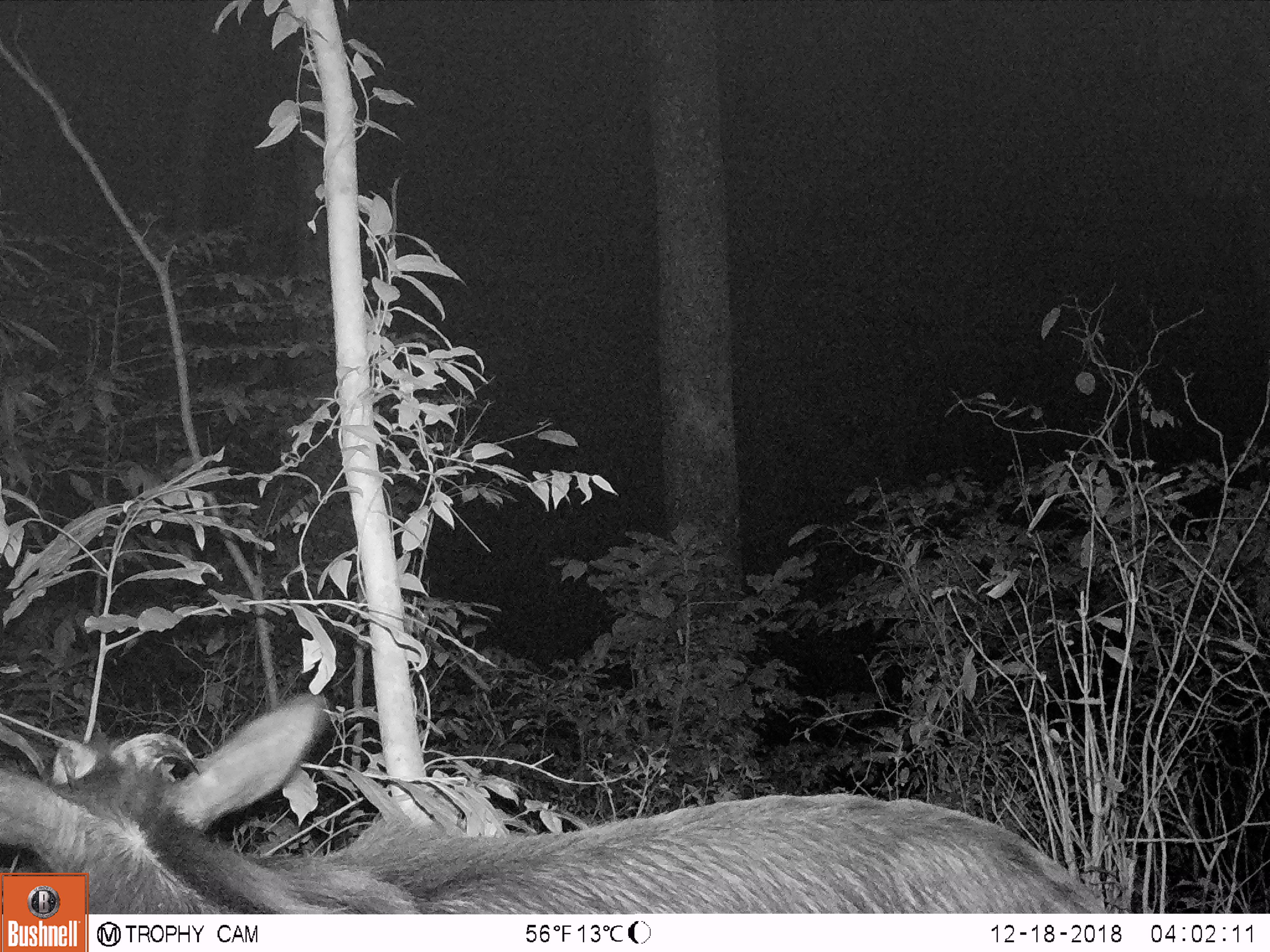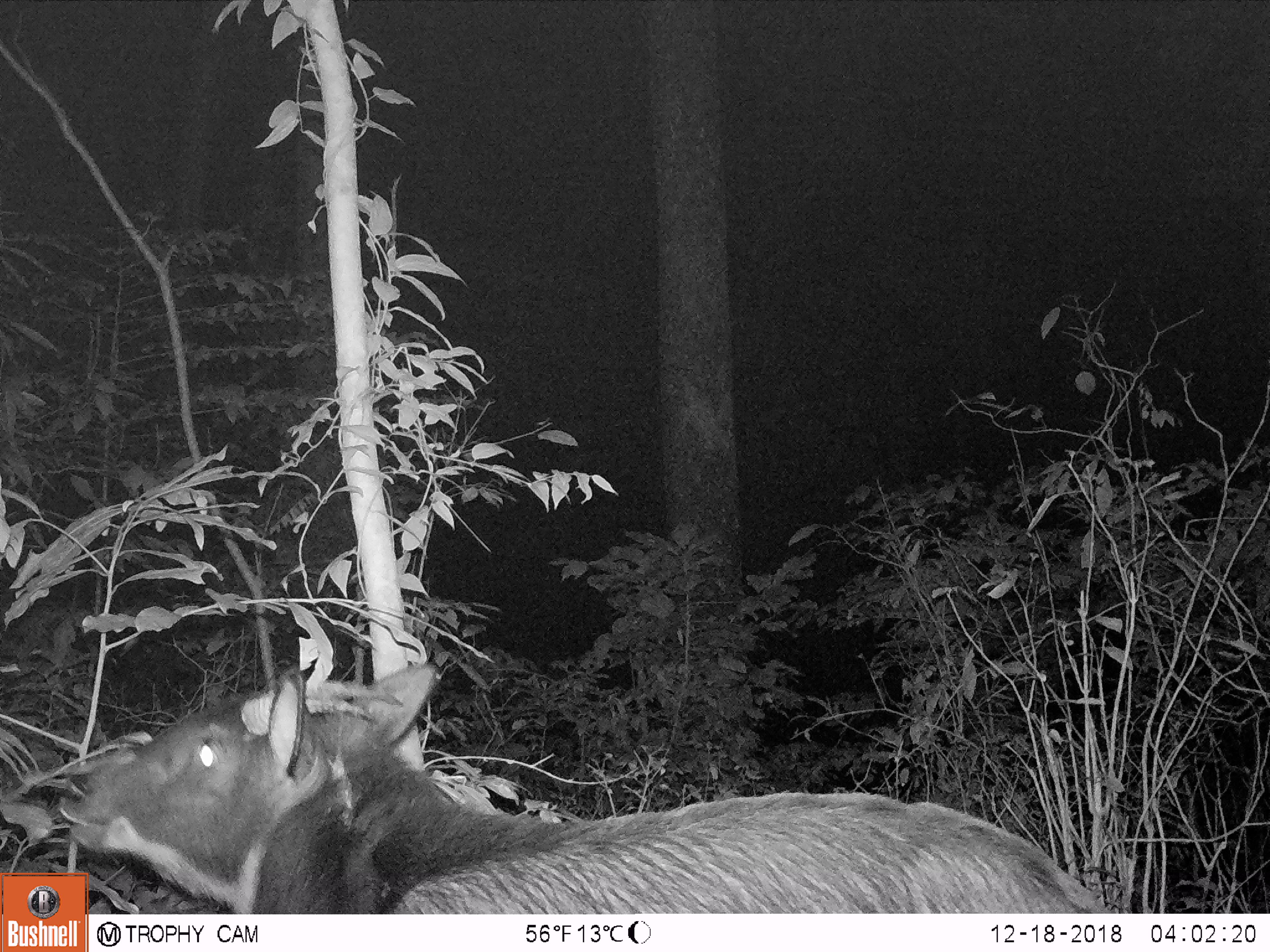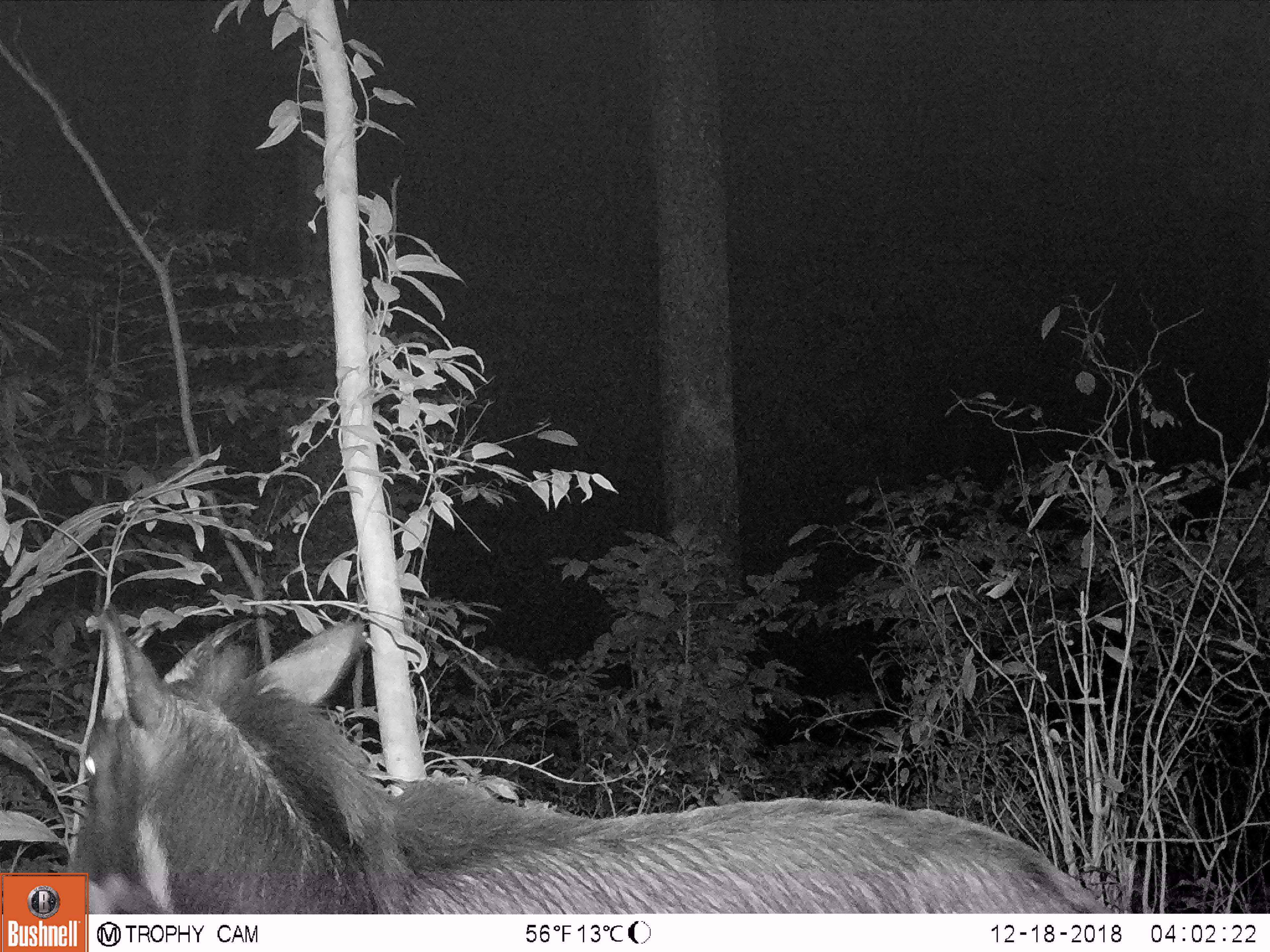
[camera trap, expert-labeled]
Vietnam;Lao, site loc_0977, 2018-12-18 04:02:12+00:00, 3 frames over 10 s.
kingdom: Animalia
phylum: Chordata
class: Mammalia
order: Artiodactyla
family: Bovidae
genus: Capricornis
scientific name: Capricornis sumatraensis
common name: chinese serow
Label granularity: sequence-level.